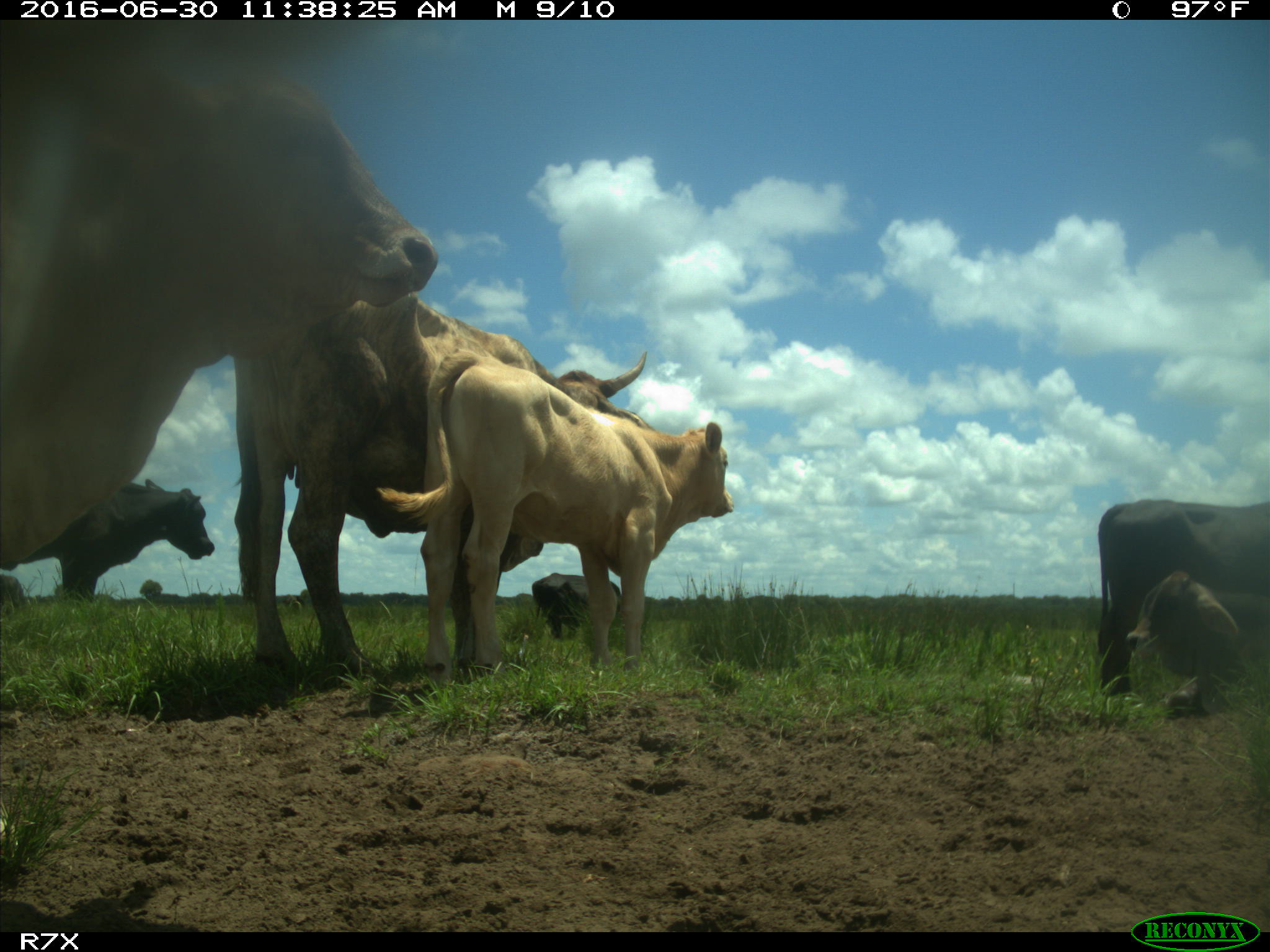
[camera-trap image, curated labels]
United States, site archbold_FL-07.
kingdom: Animalia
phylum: Chordata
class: Mammalia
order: Artiodactyla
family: Bovidae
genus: Bos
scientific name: Bos taurus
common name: domestic cow